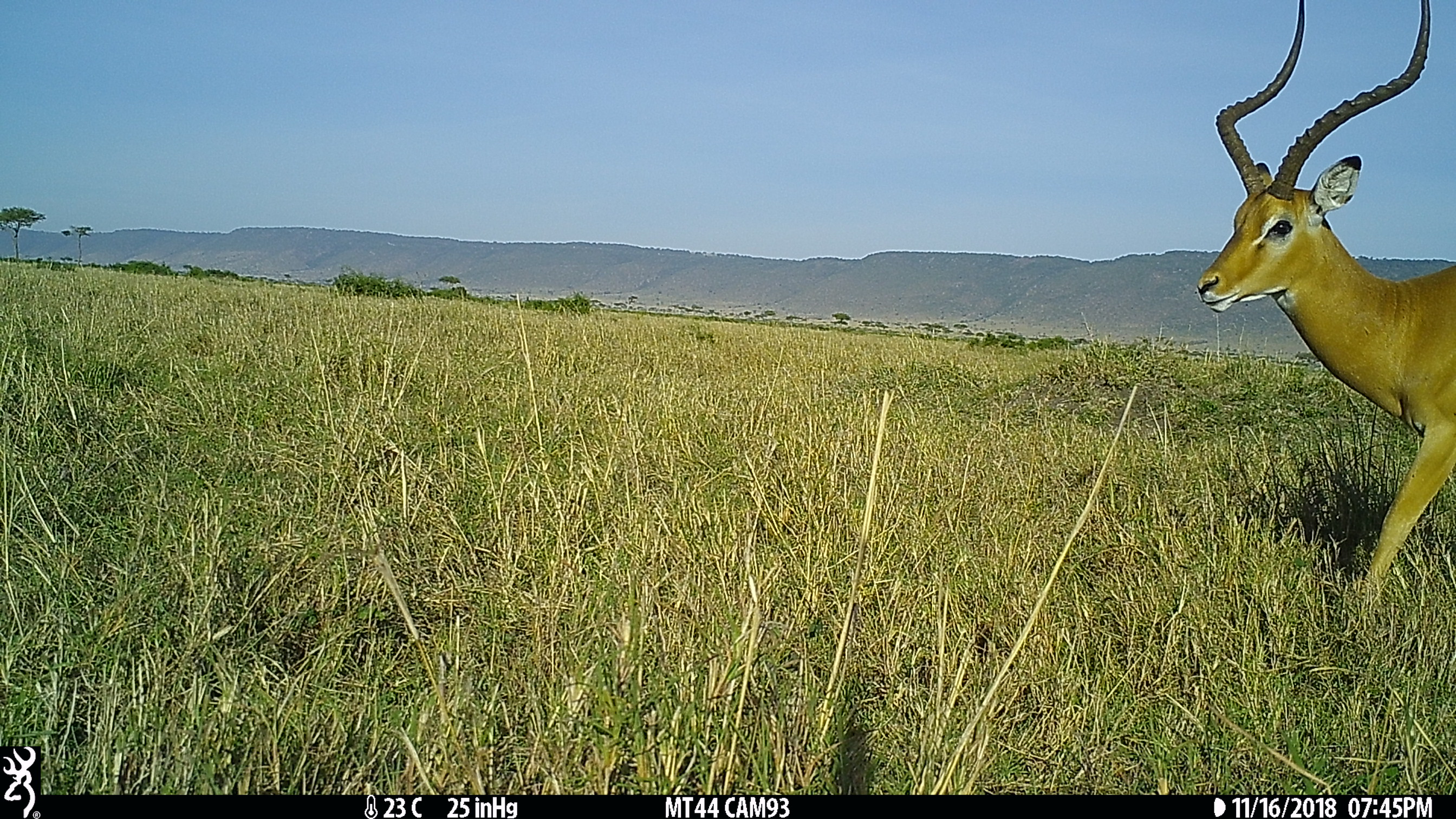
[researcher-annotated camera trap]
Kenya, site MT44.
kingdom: Animalia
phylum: Chordata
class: Mammalia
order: Artiodactyla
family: Bovidae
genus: Aepyceros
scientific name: Aepyceros melampus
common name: impala